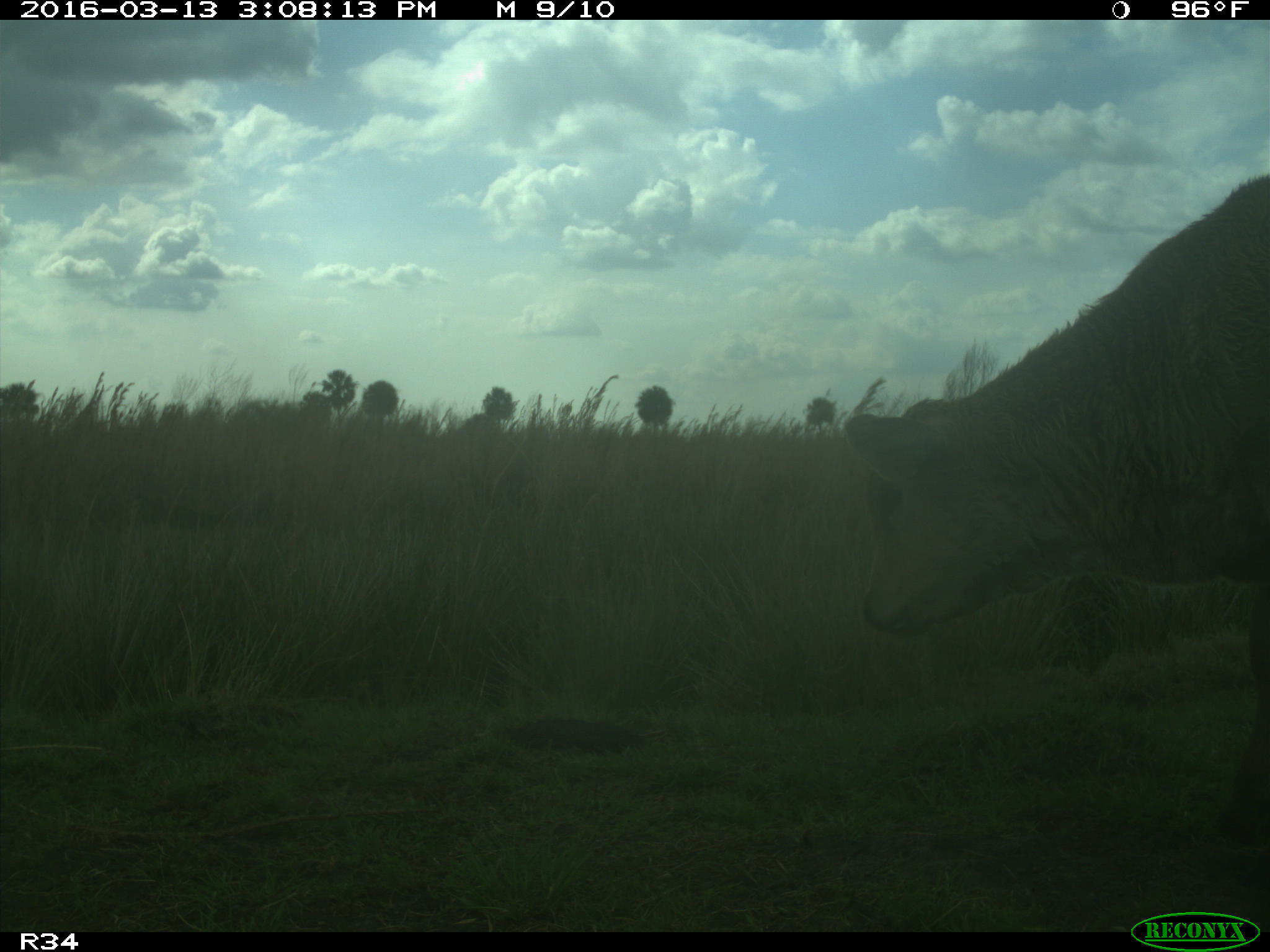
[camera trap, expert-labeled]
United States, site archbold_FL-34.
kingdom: Animalia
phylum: Chordata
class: Mammalia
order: Artiodactyla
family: Bovidae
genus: Bos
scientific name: Bos taurus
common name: domestic cow